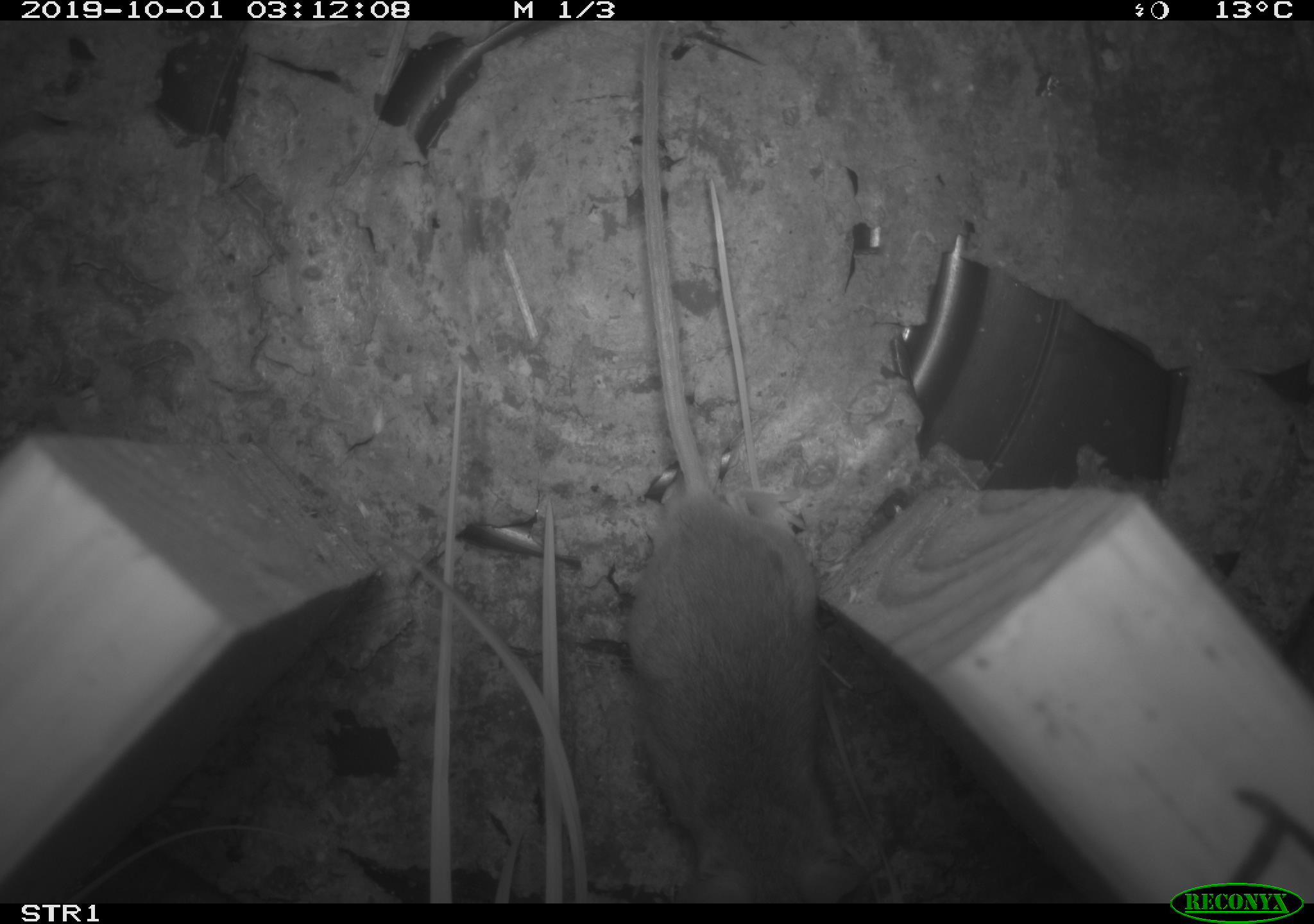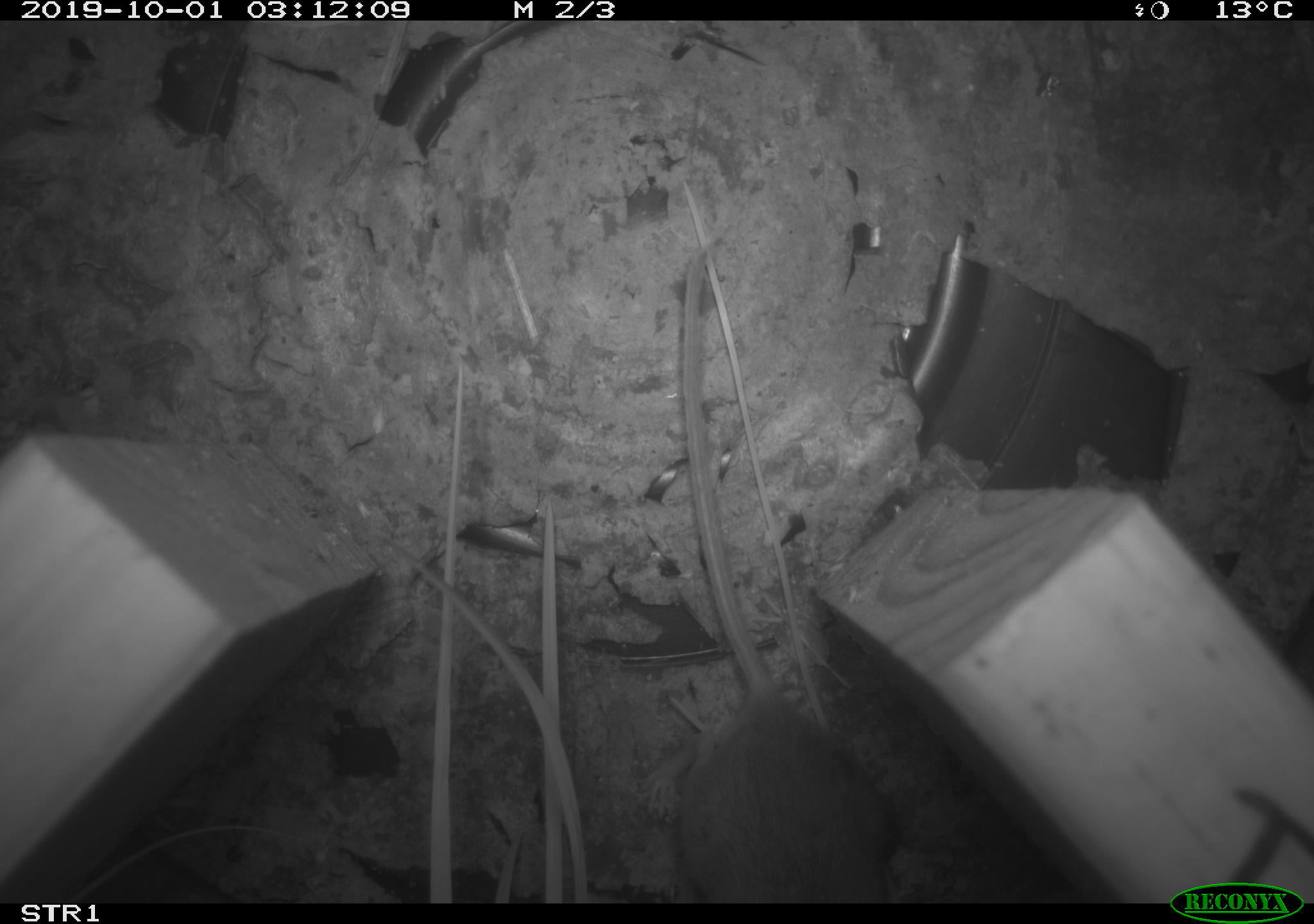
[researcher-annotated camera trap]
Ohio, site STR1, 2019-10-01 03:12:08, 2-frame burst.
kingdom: Animalia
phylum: Chordata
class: Mammalia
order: Rodentia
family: Cricetidae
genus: Peromyscus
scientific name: Peromyscus leucopus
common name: white-footed mouse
White-footed mouse (Peromyscus leucopus).